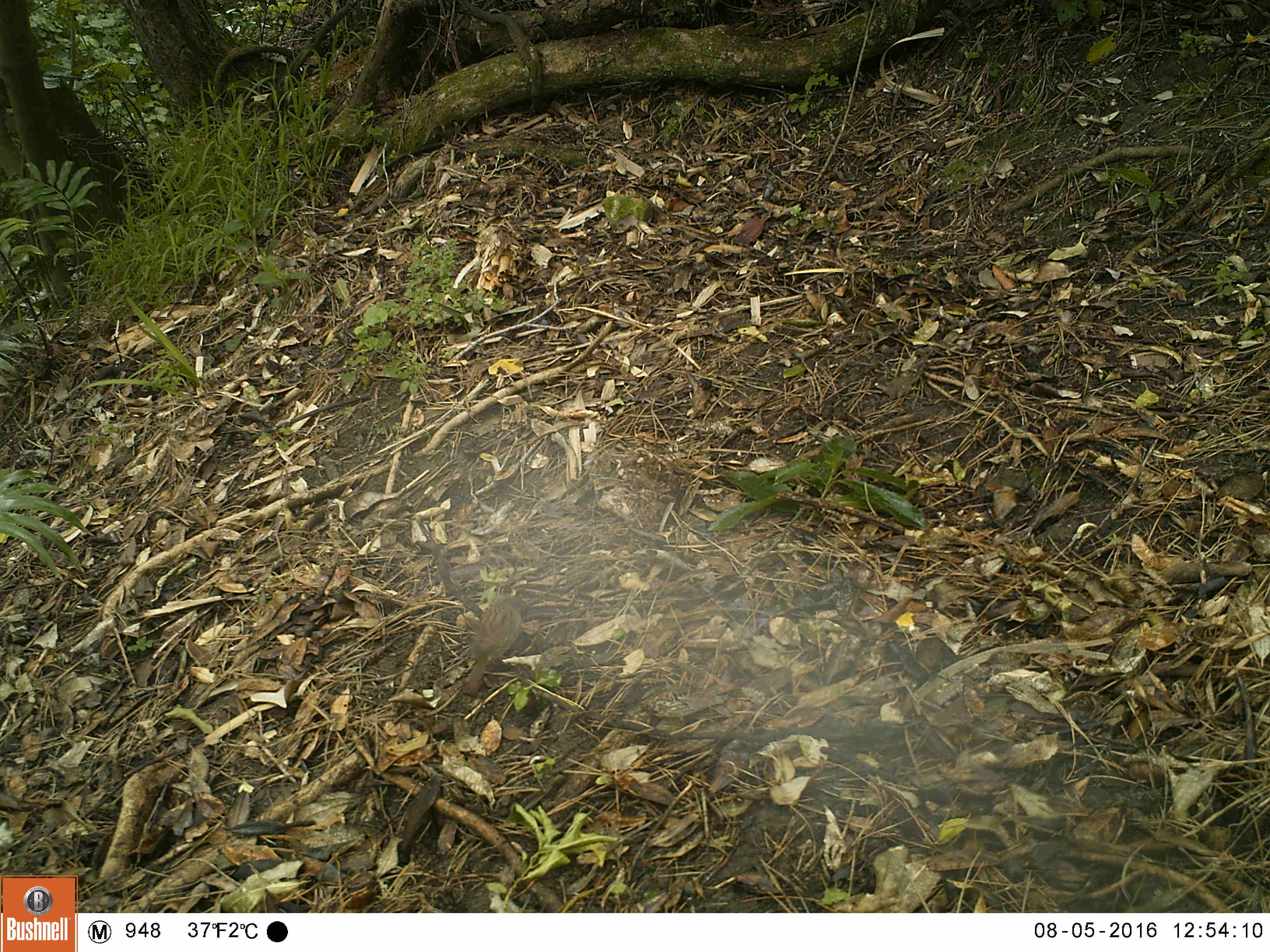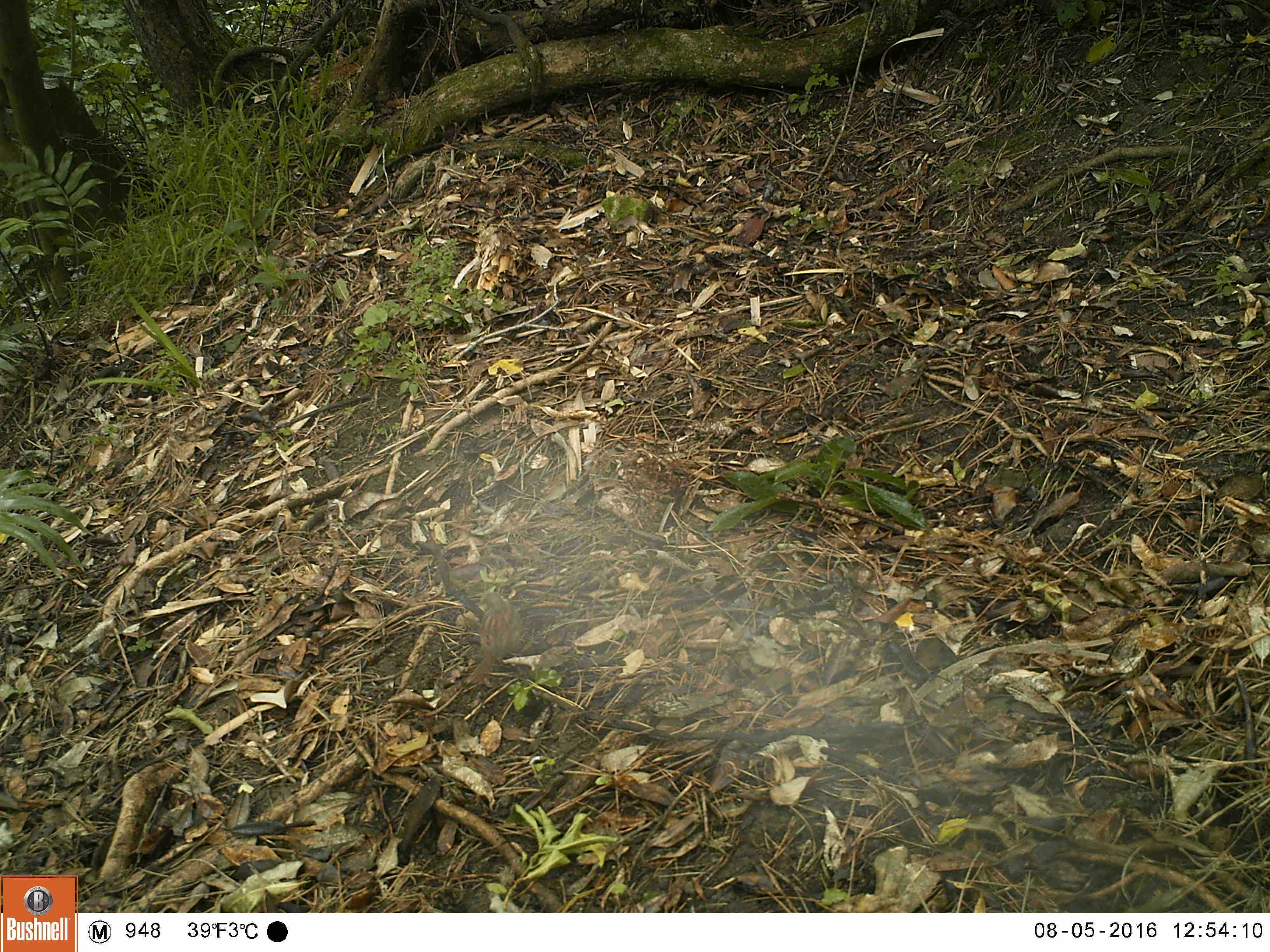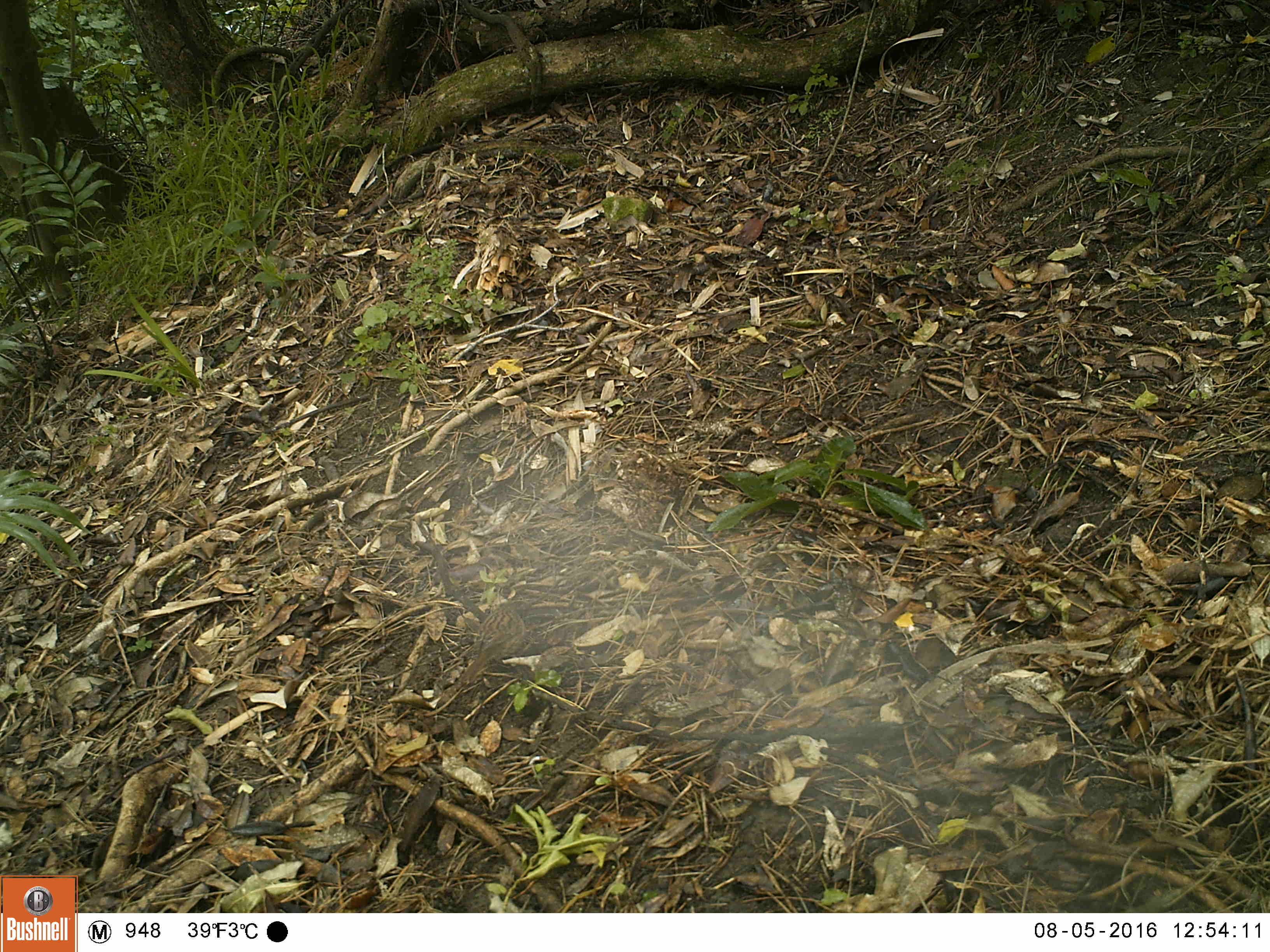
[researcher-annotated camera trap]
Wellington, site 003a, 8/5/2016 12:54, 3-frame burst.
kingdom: Animalia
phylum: Chordata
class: Aves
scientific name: Aves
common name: bird